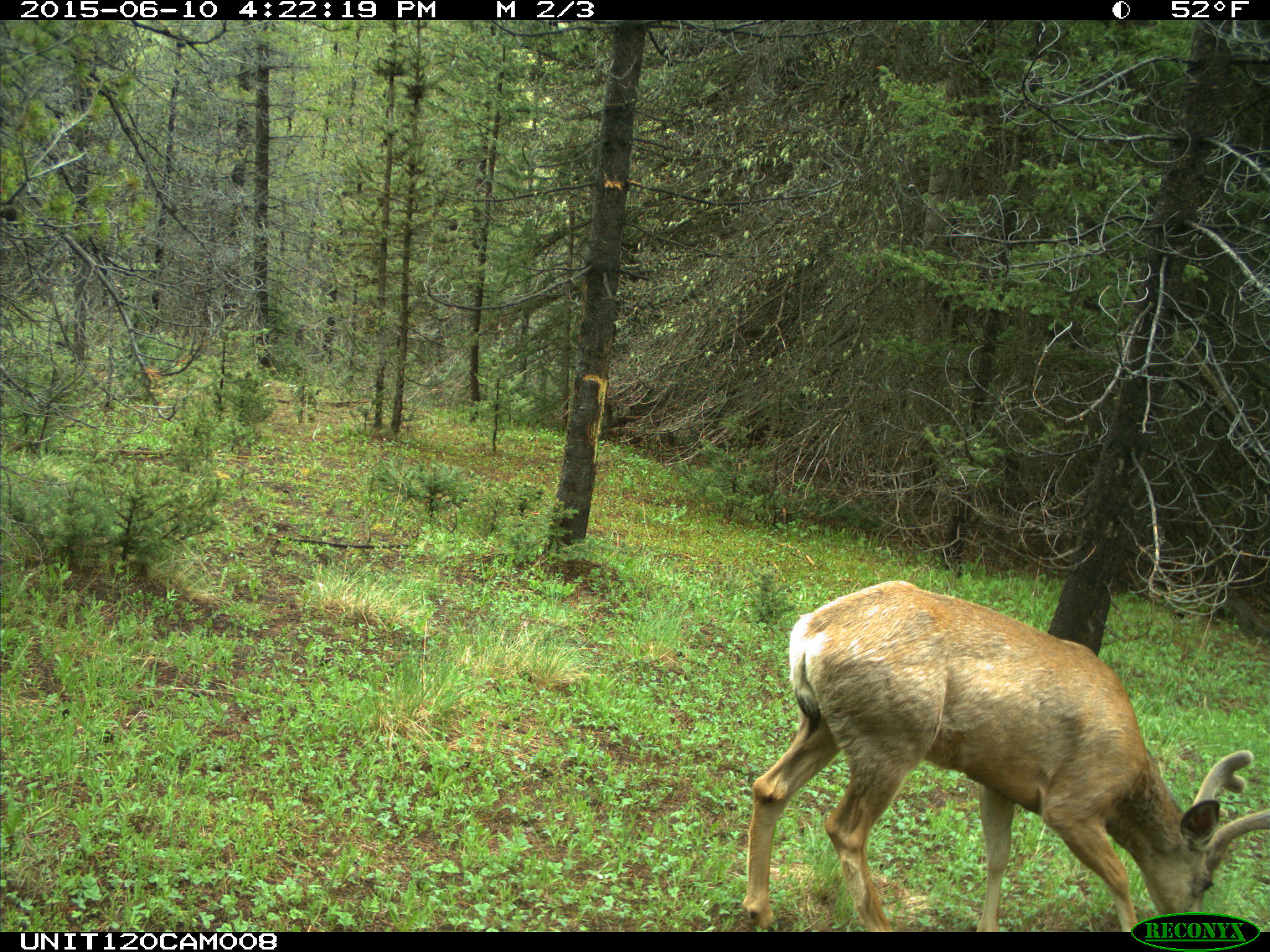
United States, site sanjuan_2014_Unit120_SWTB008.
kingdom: Animalia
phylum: Chordata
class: Mammalia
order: Artiodactyla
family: Cervidae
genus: Odocoileus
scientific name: Odocoileus hemionus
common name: mule deer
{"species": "Odocoileus hemionus (mule deer)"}